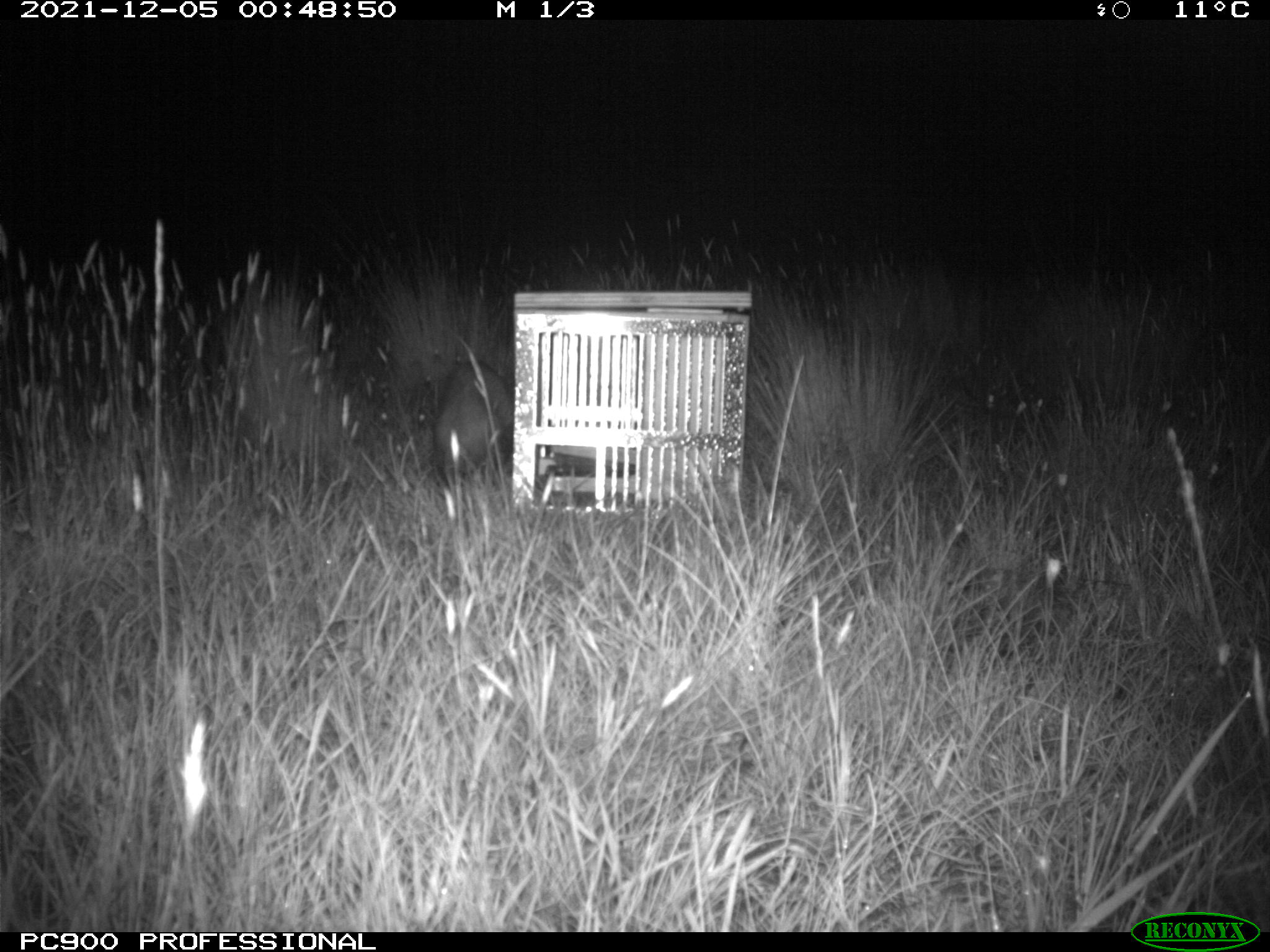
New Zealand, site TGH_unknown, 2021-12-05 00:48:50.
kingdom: Animalia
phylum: Chordata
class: Mammalia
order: Carnivora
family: Mustelidae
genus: Mustela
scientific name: Mustela furo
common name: ferret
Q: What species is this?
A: Ferret (Mustela furo).